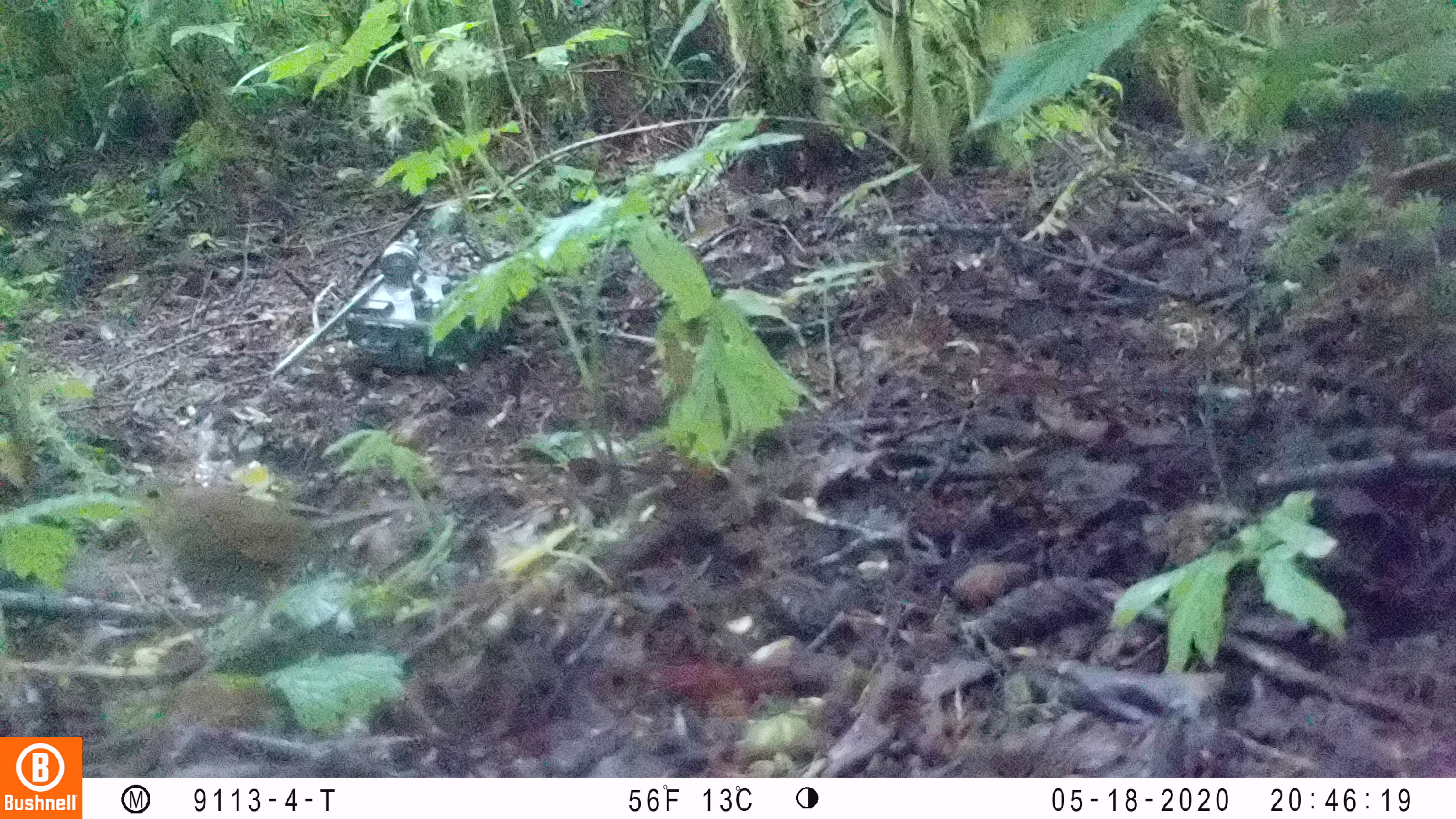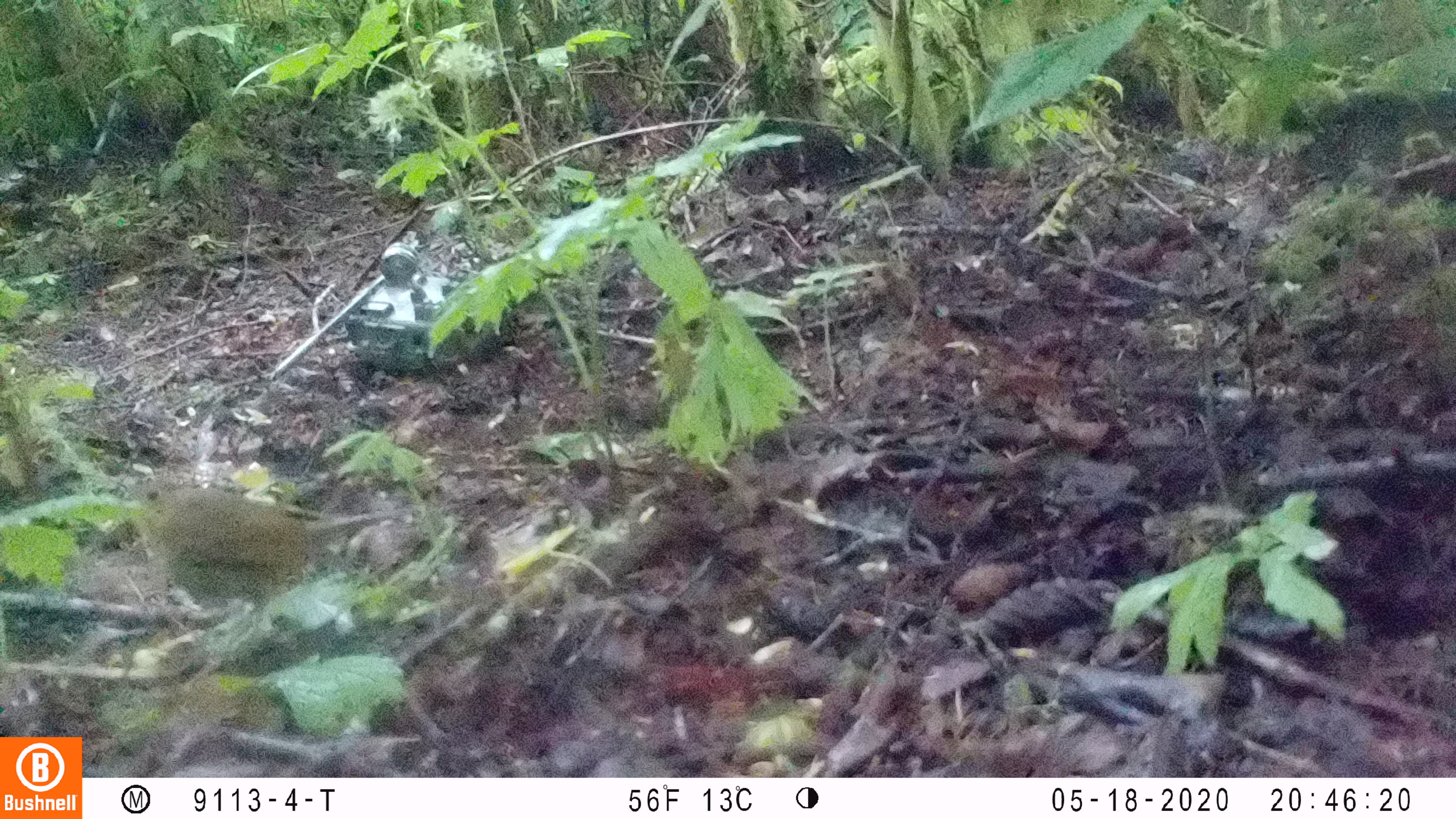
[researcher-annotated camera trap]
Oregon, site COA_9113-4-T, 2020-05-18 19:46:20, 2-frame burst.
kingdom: Animalia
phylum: Chordata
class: Aves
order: Passeriformes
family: Turdidae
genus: Catharus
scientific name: Catharus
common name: brown thrushes and nightingale-thrushes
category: catharus species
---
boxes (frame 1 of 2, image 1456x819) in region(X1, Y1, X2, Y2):
catharus species: region(101, 461, 418, 617)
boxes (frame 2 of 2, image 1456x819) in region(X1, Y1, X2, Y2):
catharus species: region(101, 468, 436, 658)